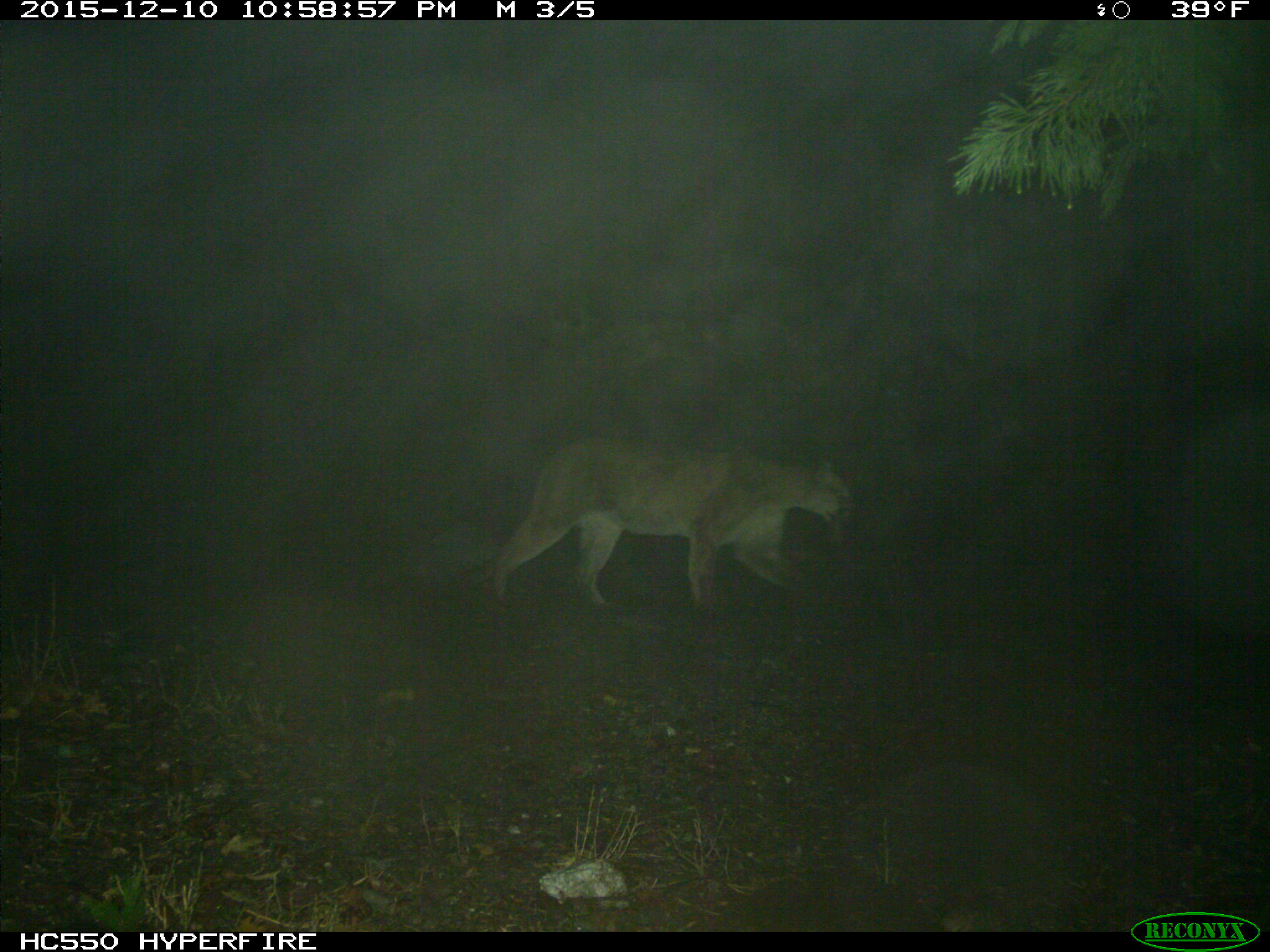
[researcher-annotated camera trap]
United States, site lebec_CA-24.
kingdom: Animalia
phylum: Chordata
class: Mammalia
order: Carnivora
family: Felidae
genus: Puma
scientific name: Puma concolor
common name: mountain lion